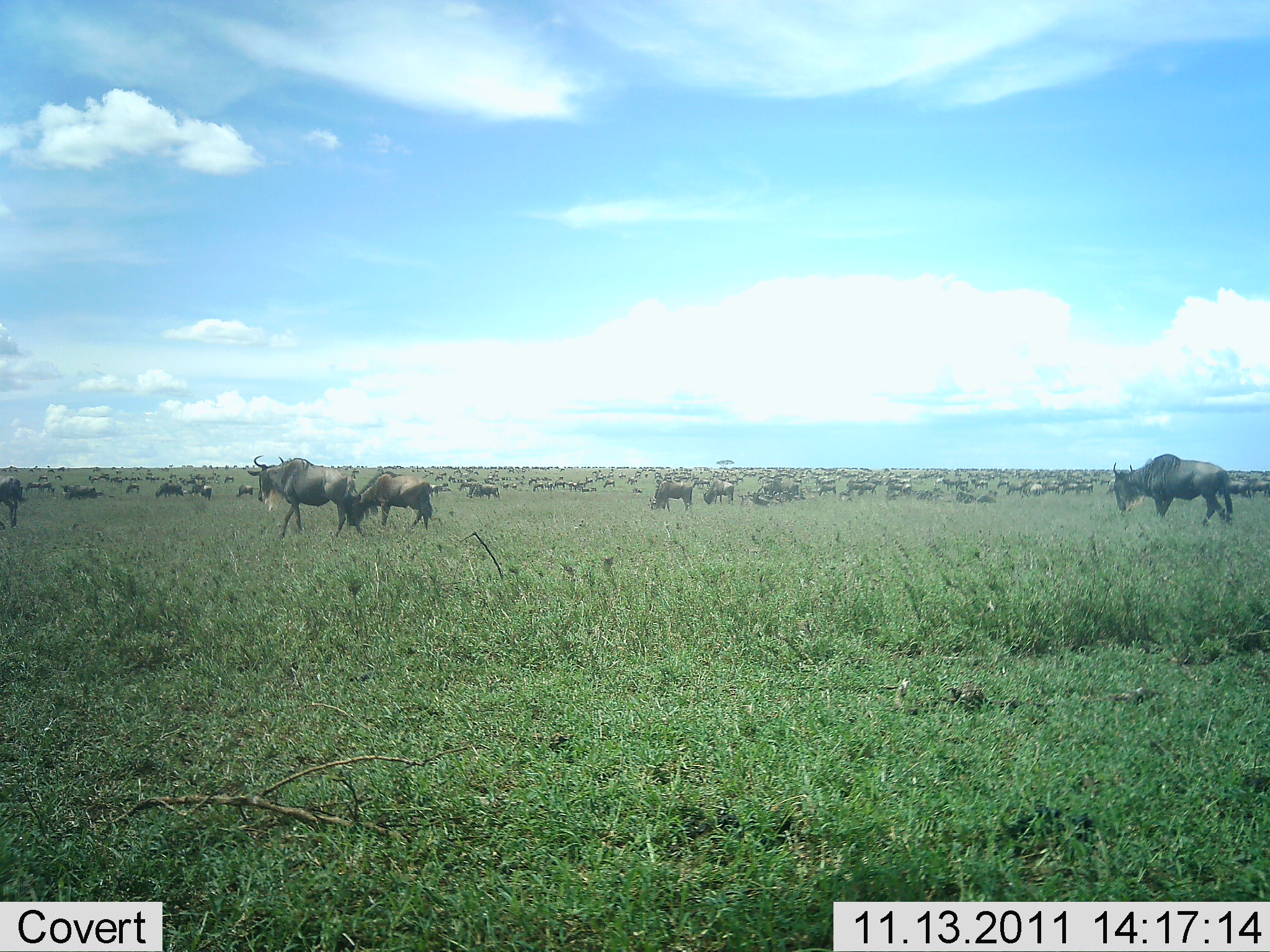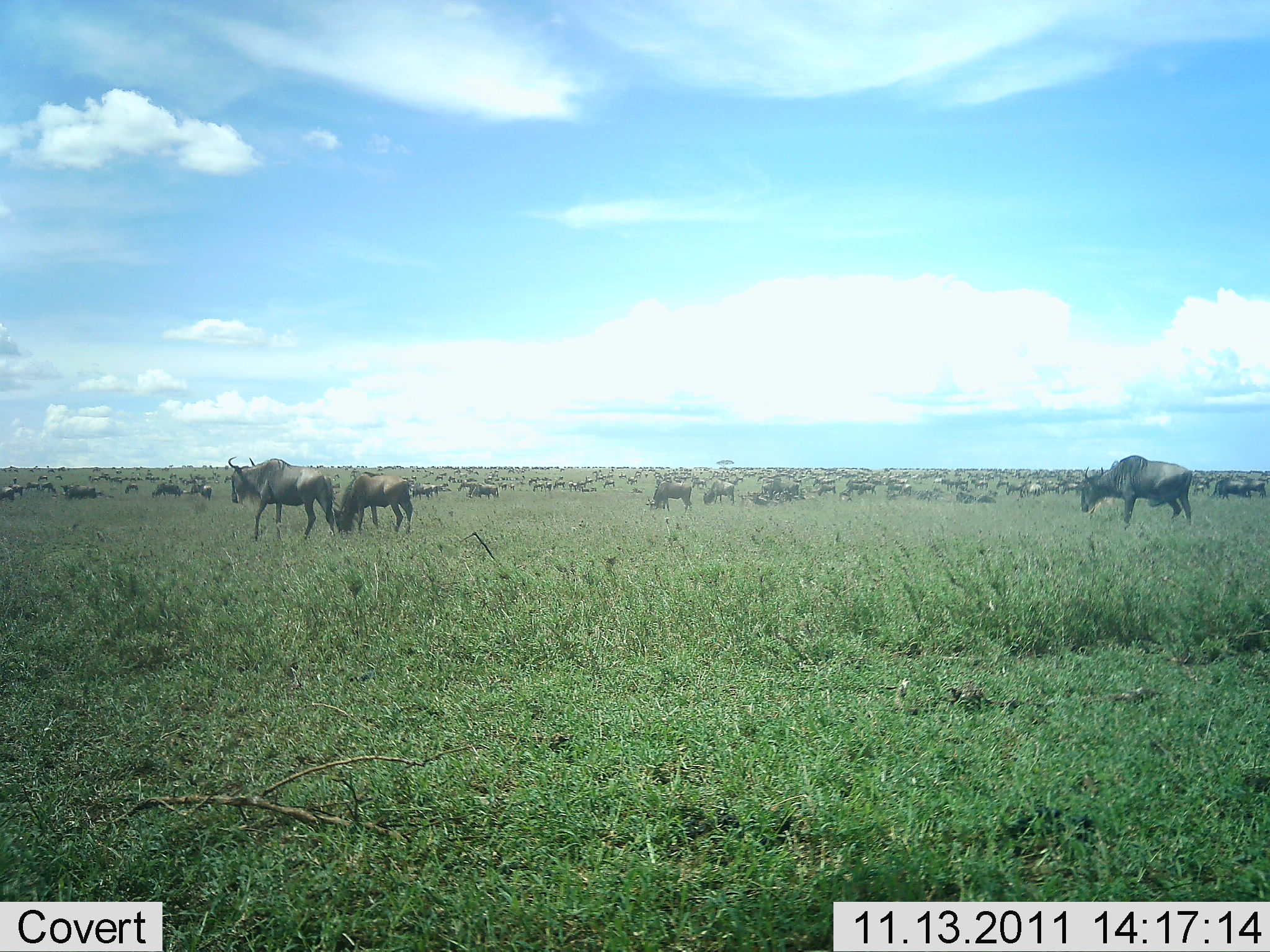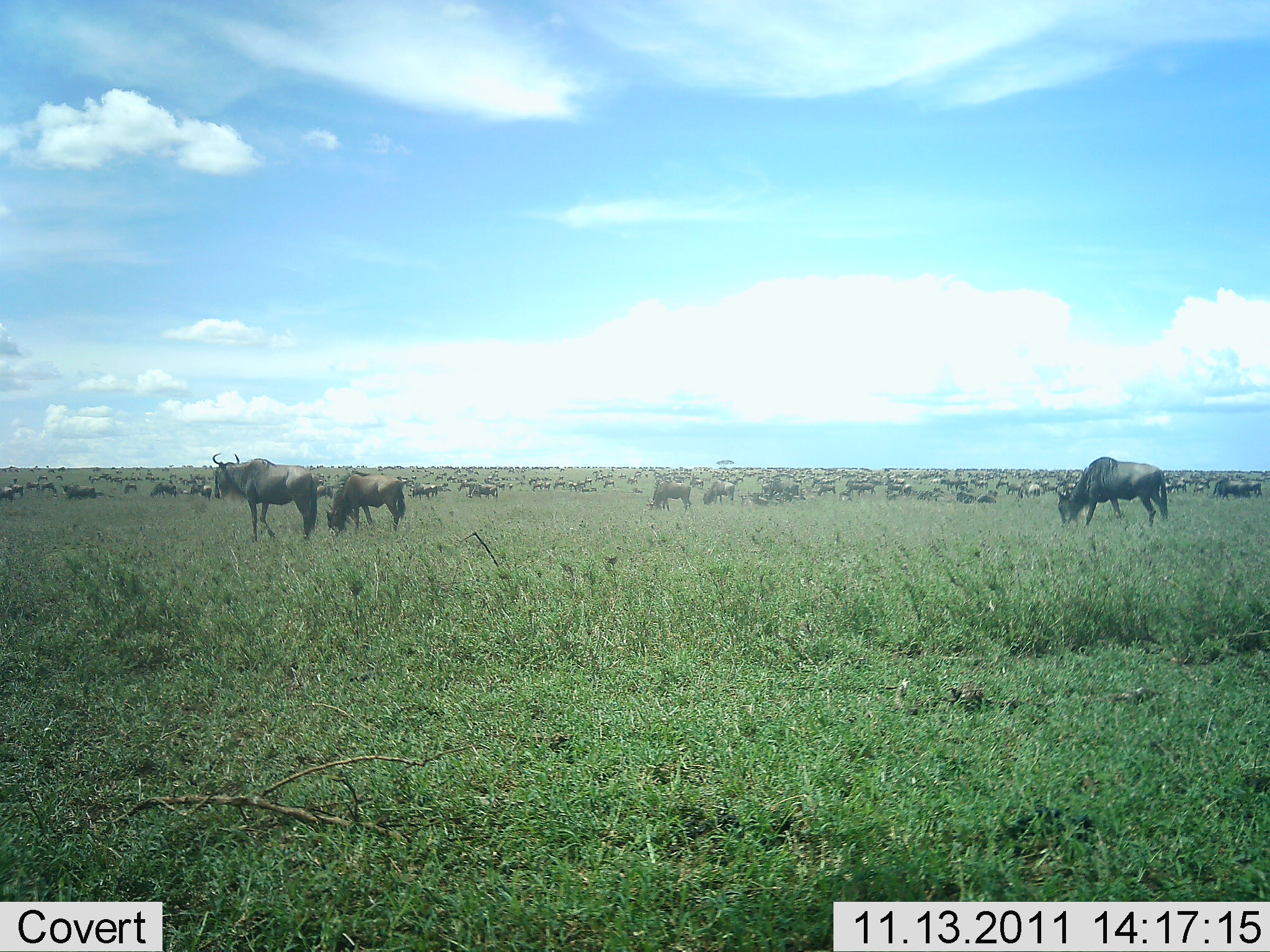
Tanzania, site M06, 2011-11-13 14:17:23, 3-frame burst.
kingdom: Animalia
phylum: Chordata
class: Mammalia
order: Artiodactyla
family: Bovidae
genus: Connochaetes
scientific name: Connochaetes taurinus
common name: blue wildebeest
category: wildebeest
Wildebeest (blue wildebeest) (Connochaetes taurinus), count 51+. Behavior (volunteer vote fractions): standing 60%, resting 20%, moving 60%, interacting 7%. Young present (vote fraction): 0%. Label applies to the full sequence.